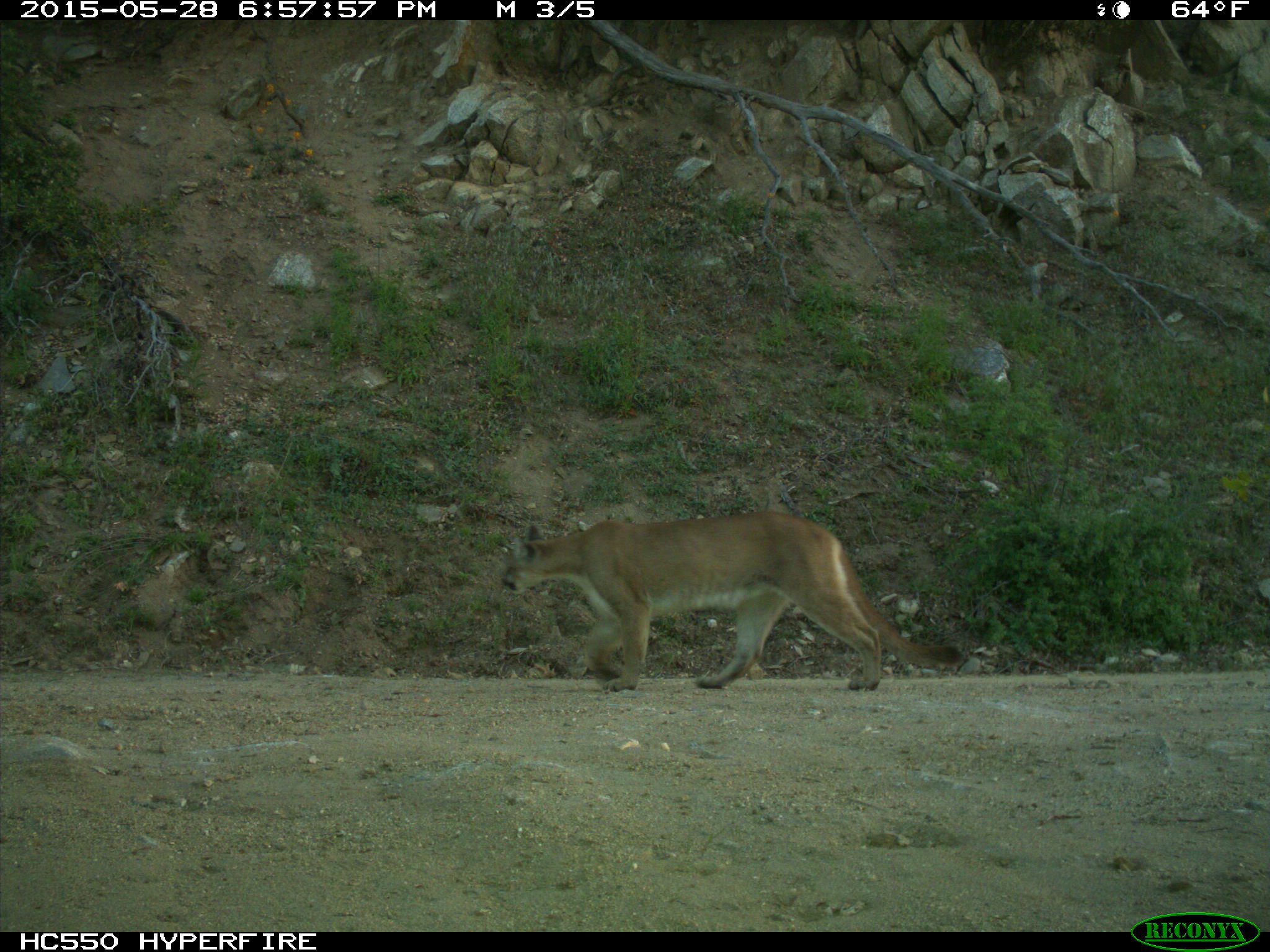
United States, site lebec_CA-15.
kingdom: Animalia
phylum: Chordata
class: Mammalia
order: Carnivora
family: Felidae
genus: Puma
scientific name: Puma concolor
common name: mountain lion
Puma concolor (mountain lion).